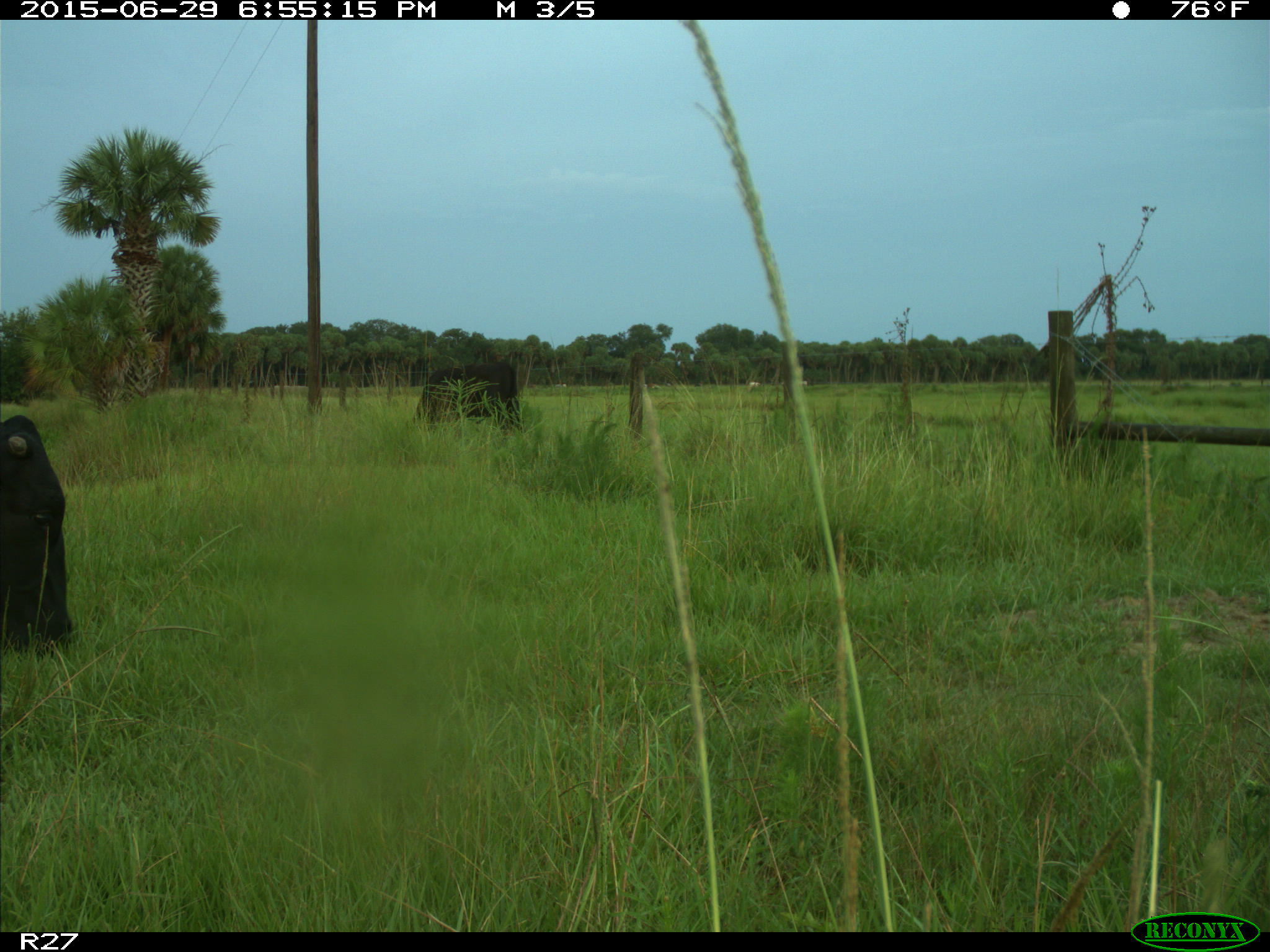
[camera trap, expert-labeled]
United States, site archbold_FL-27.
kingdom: Animalia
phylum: Chordata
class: Mammalia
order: Artiodactyla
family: Bovidae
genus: Bos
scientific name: Bos taurus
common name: domestic cow